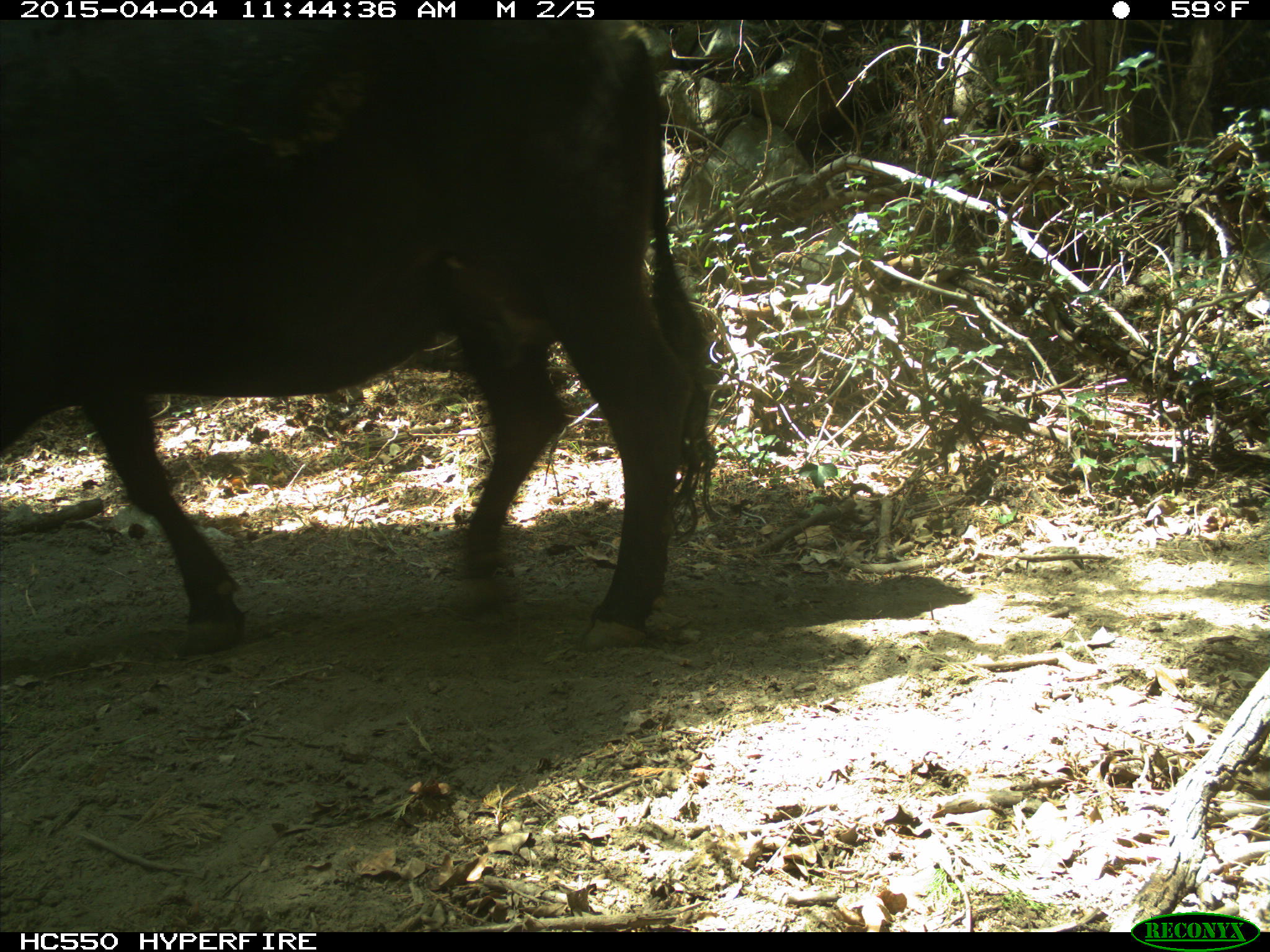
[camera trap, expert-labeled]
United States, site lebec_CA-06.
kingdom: Animalia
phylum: Chordata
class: Mammalia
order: Artiodactyla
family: Bovidae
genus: Bos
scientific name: Bos taurus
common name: domestic cow